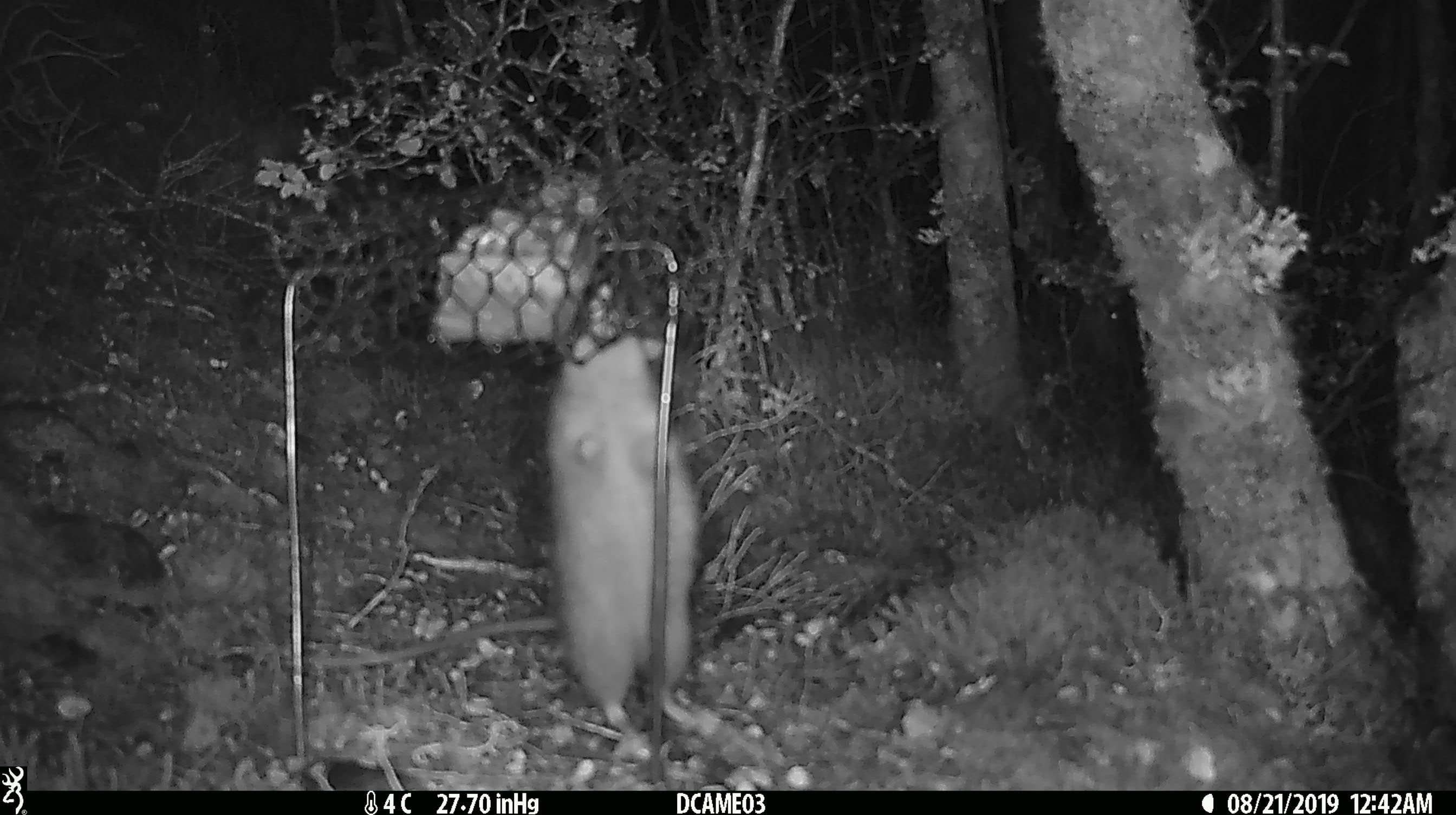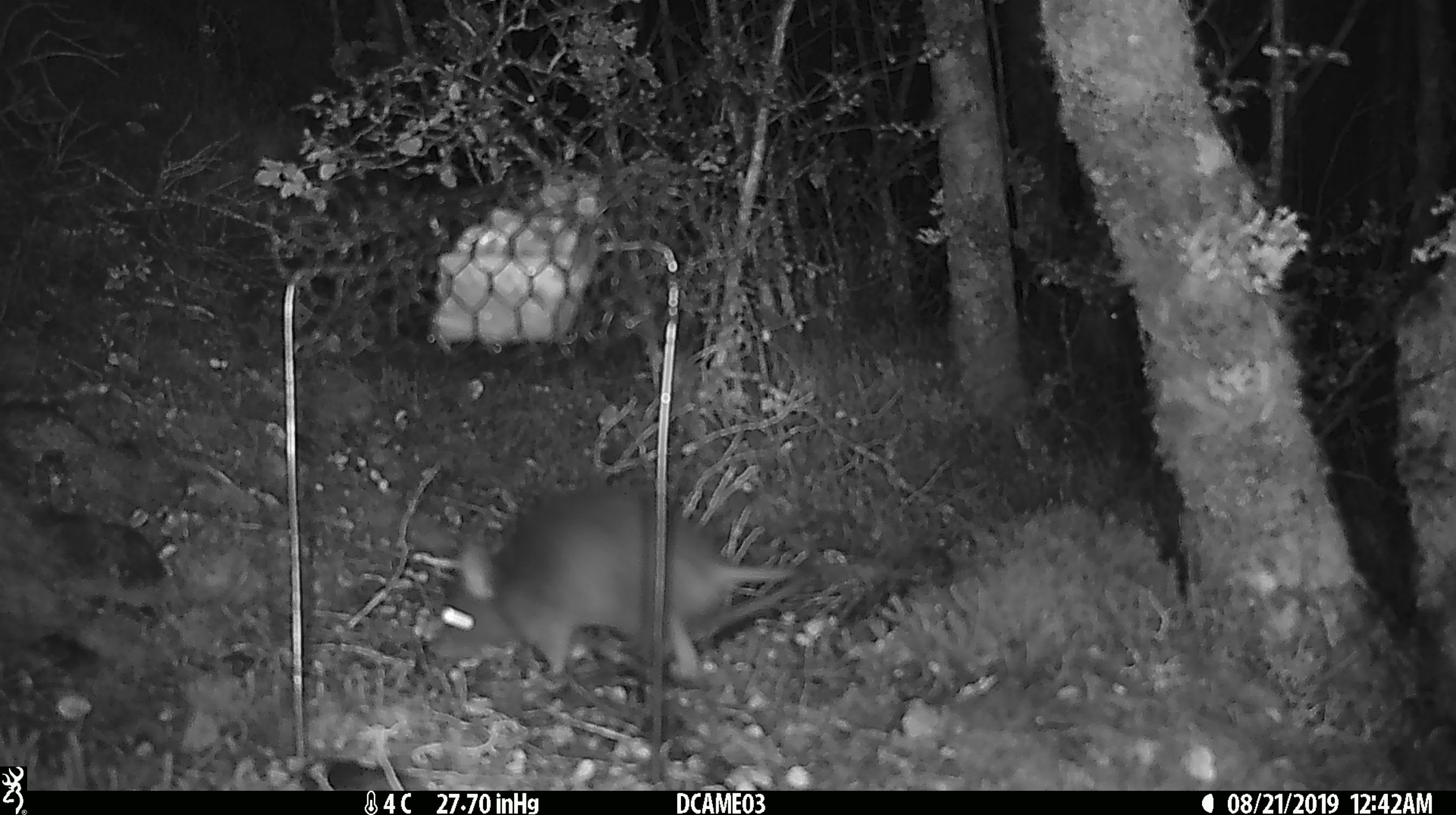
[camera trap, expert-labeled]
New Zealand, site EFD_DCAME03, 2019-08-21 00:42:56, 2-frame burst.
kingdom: Animalia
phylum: Chordata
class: Mammalia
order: Rodentia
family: Muridae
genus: Rattus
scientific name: Rattus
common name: rat